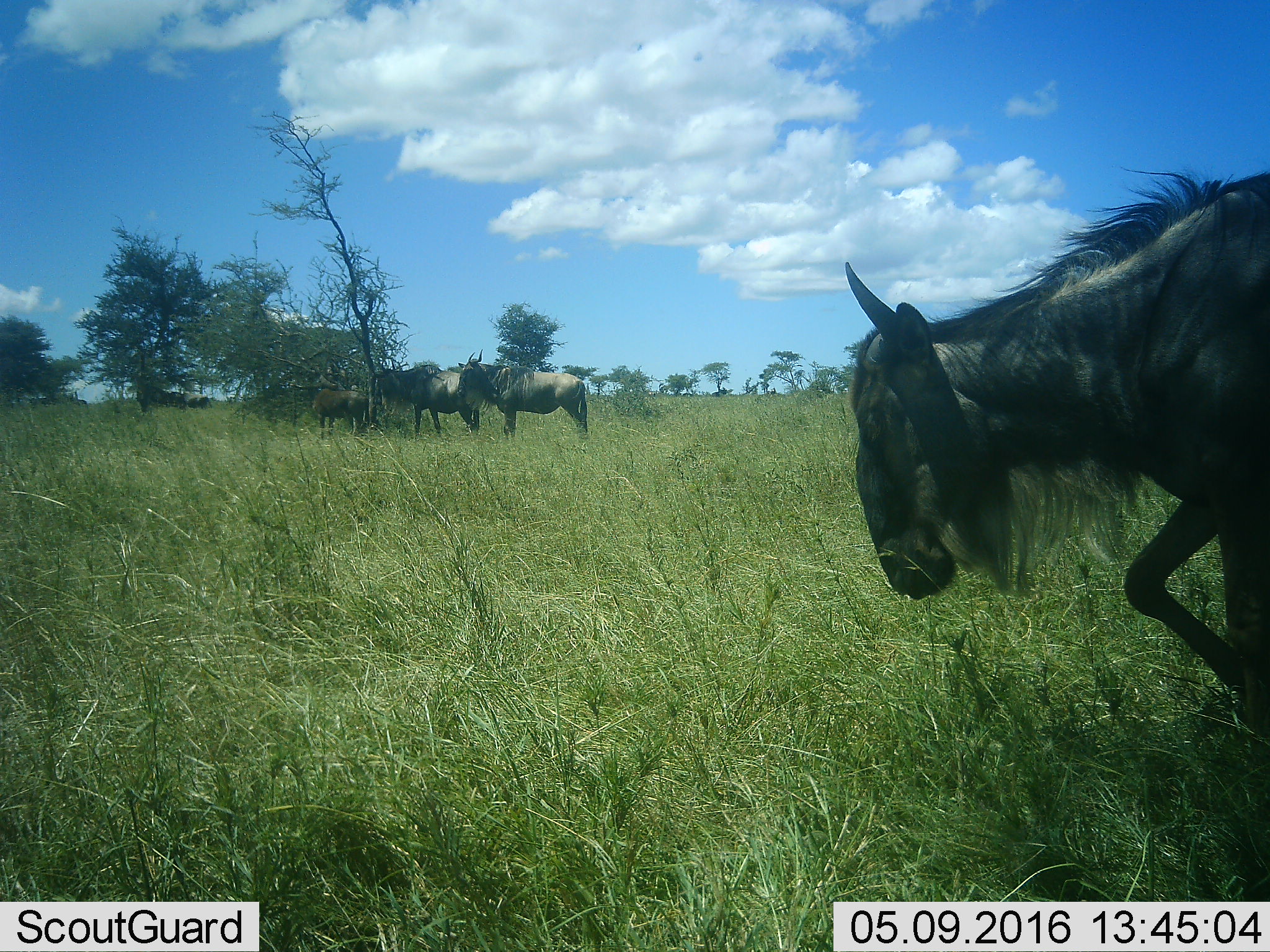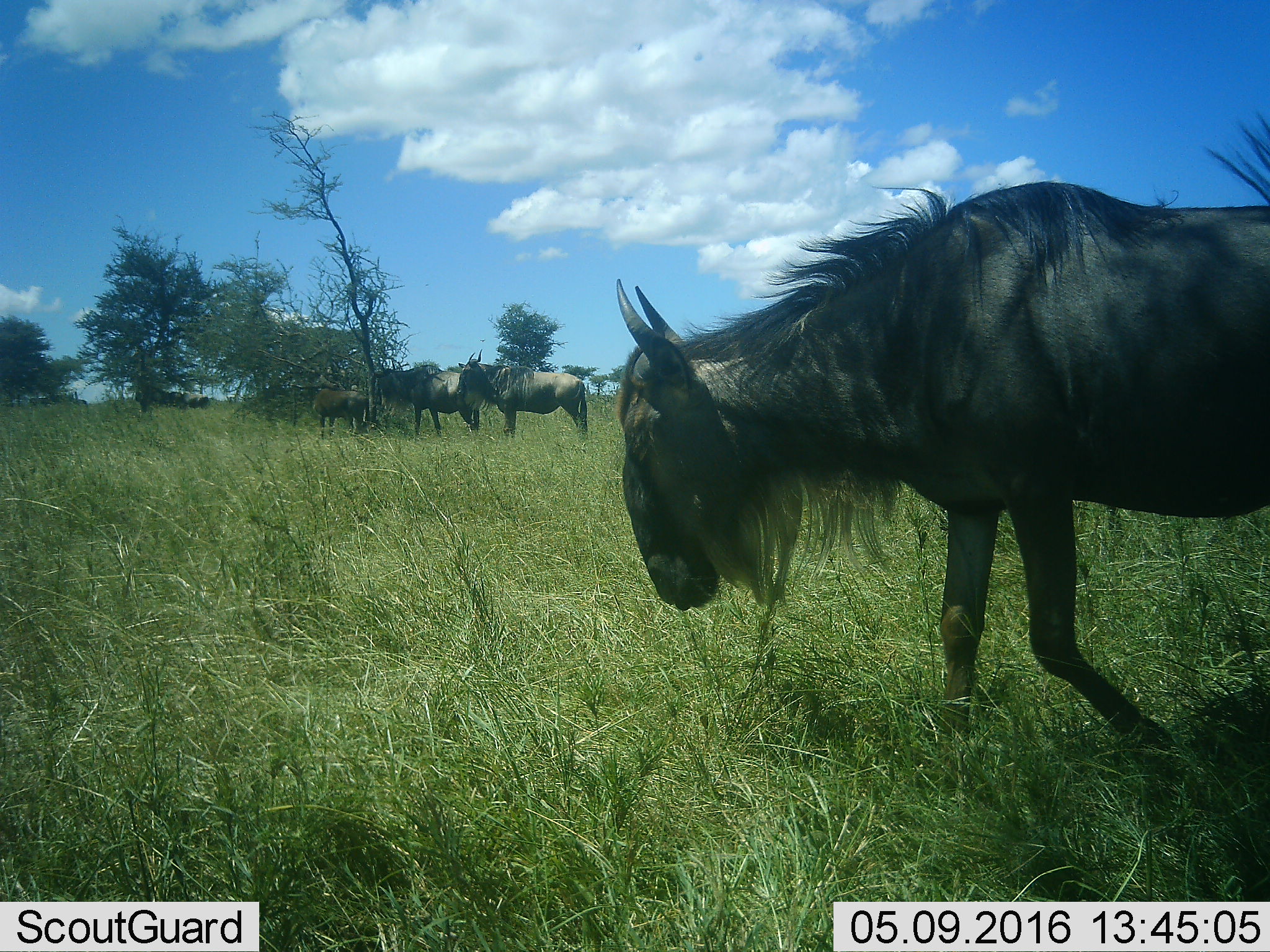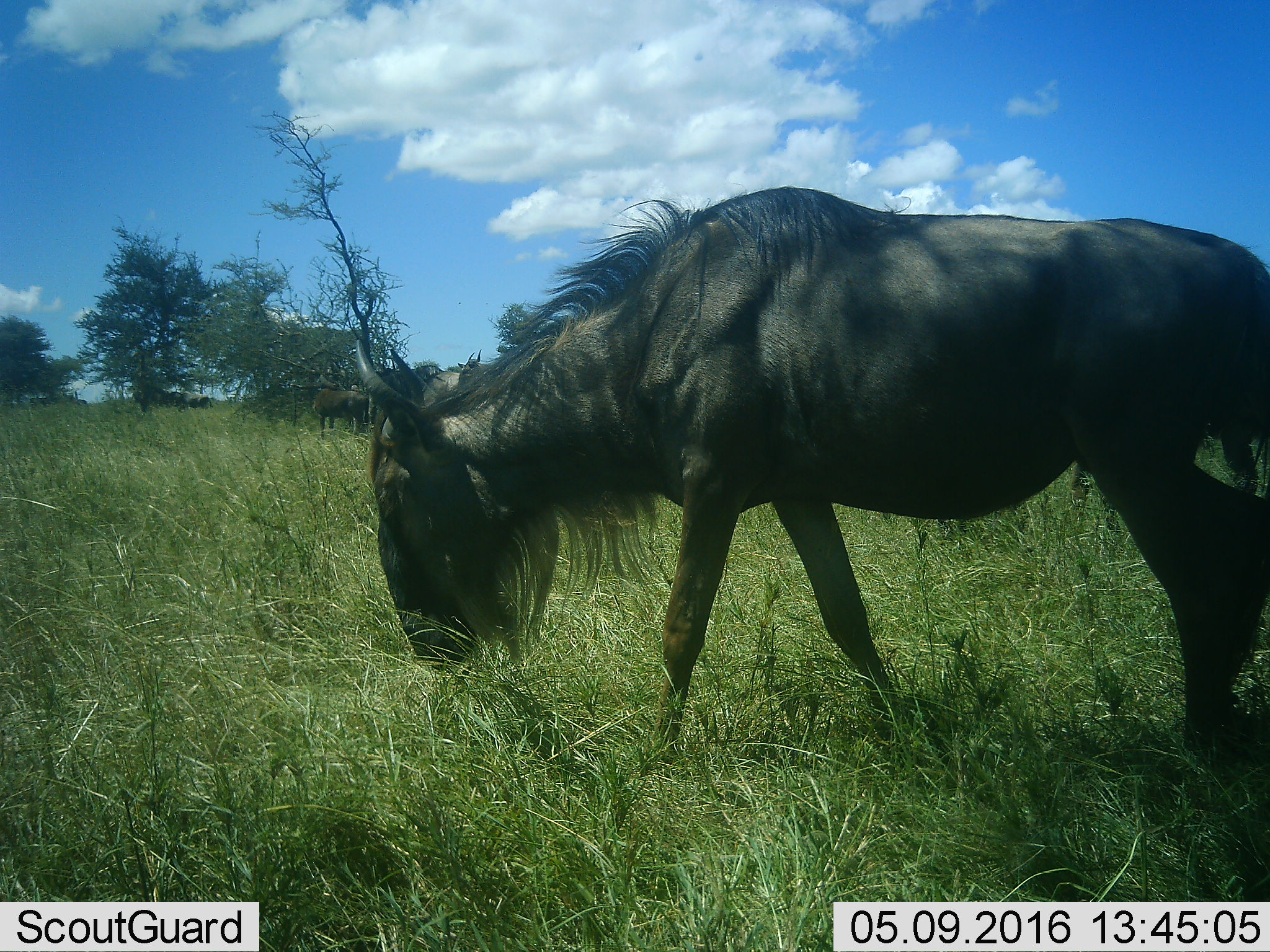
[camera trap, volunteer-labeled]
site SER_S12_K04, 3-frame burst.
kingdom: Animalia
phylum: Chordata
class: Mammalia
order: Artiodactyla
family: Bovidae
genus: Connochaetes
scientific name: Connochaetes taurinus taurinus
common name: blue wildebeest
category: wildebeestblue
Wildebeestblue (blue wildebeest) (Connochaetes taurinus taurinus), count 6. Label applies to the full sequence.